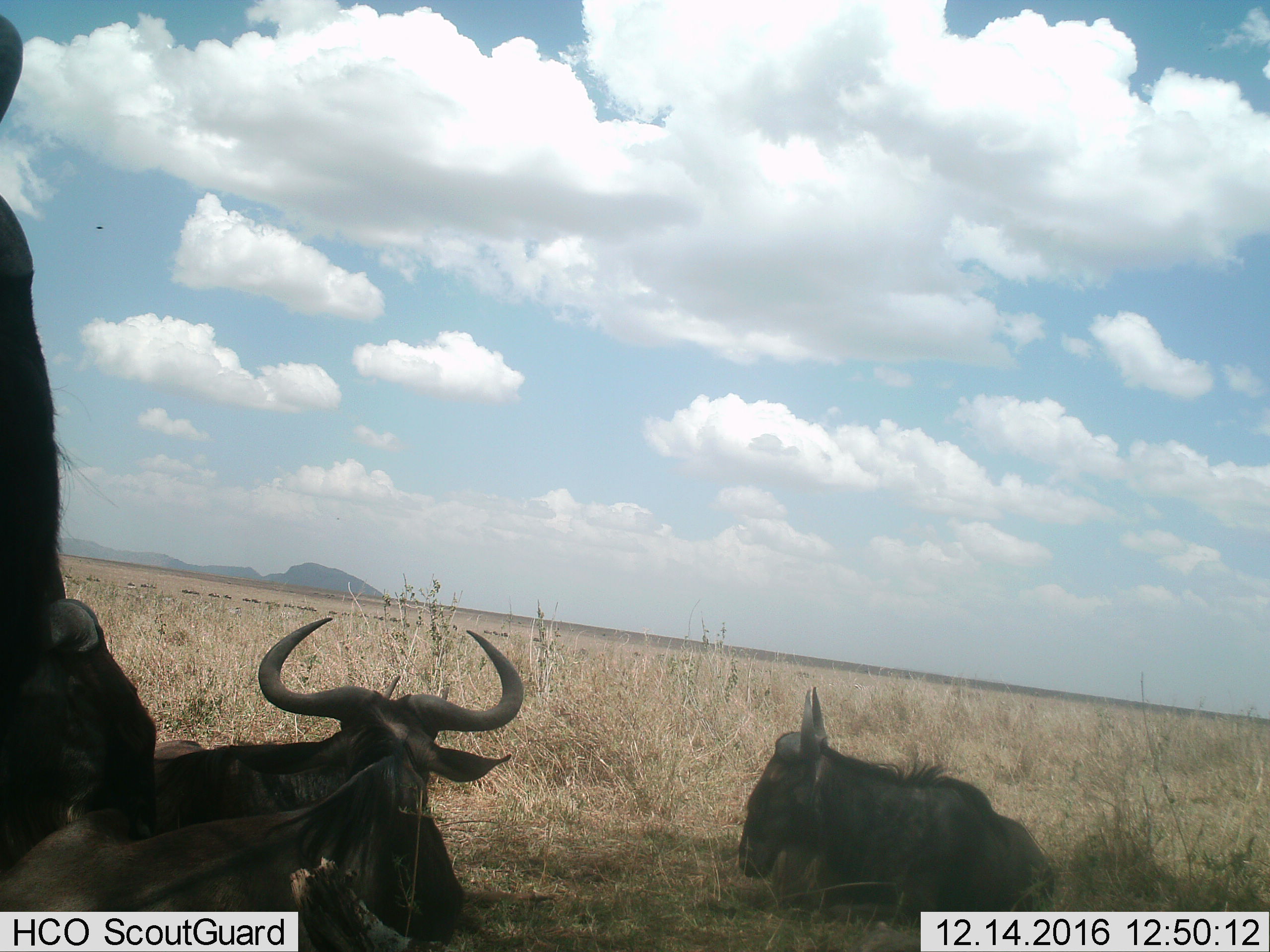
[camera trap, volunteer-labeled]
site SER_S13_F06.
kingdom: Animalia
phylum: Chordata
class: Mammalia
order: Artiodactyla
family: Bovidae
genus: Connochaetes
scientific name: Connochaetes taurinus taurinus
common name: blue wildebeest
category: wildebeestblue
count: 2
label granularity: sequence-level